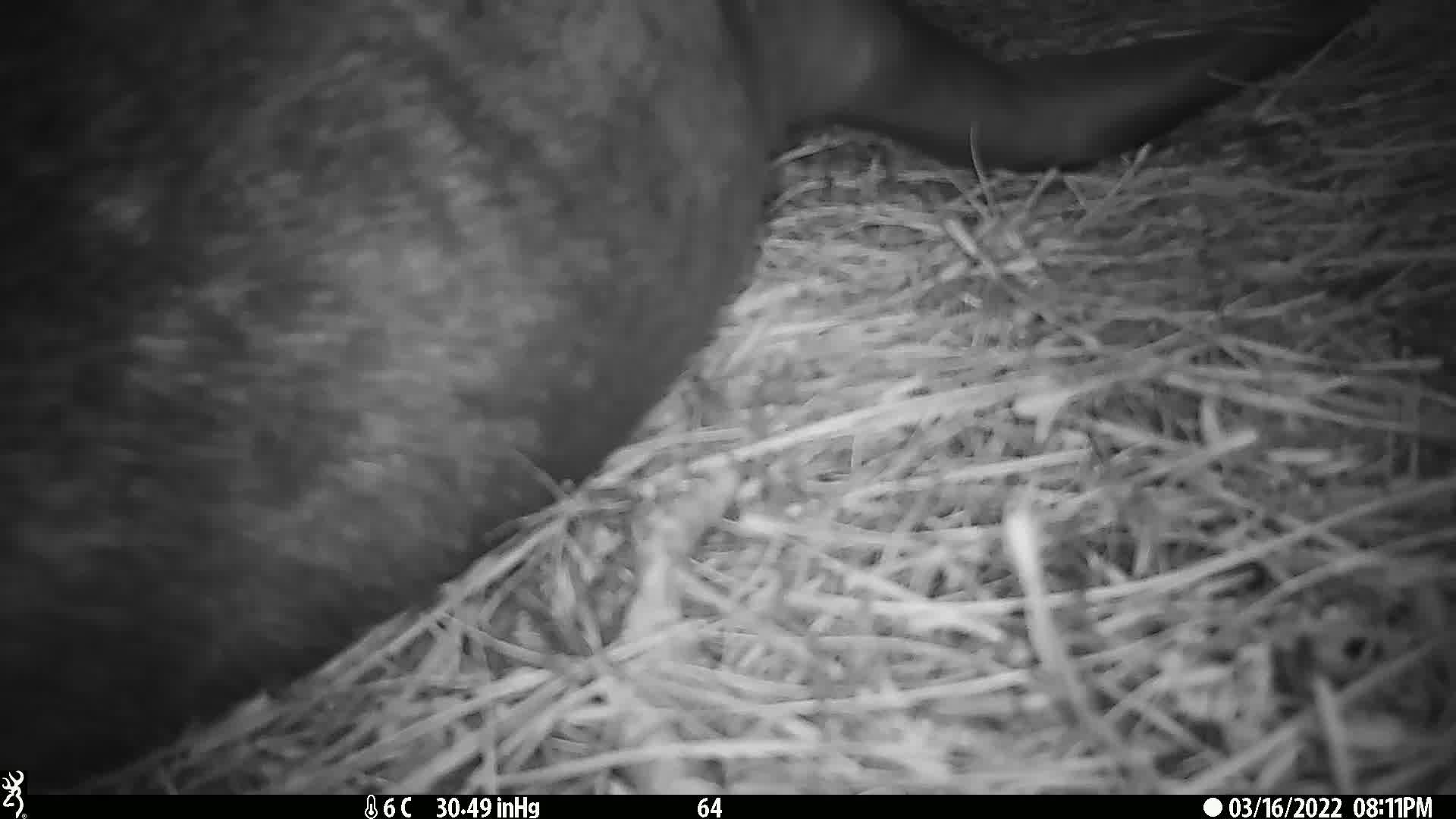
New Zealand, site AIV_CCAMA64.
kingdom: Animalia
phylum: Chordata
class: Mammalia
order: Carnivora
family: Otariidae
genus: Phocarctos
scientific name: Phocarctos hookeri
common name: new zealand sea lion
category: sealion